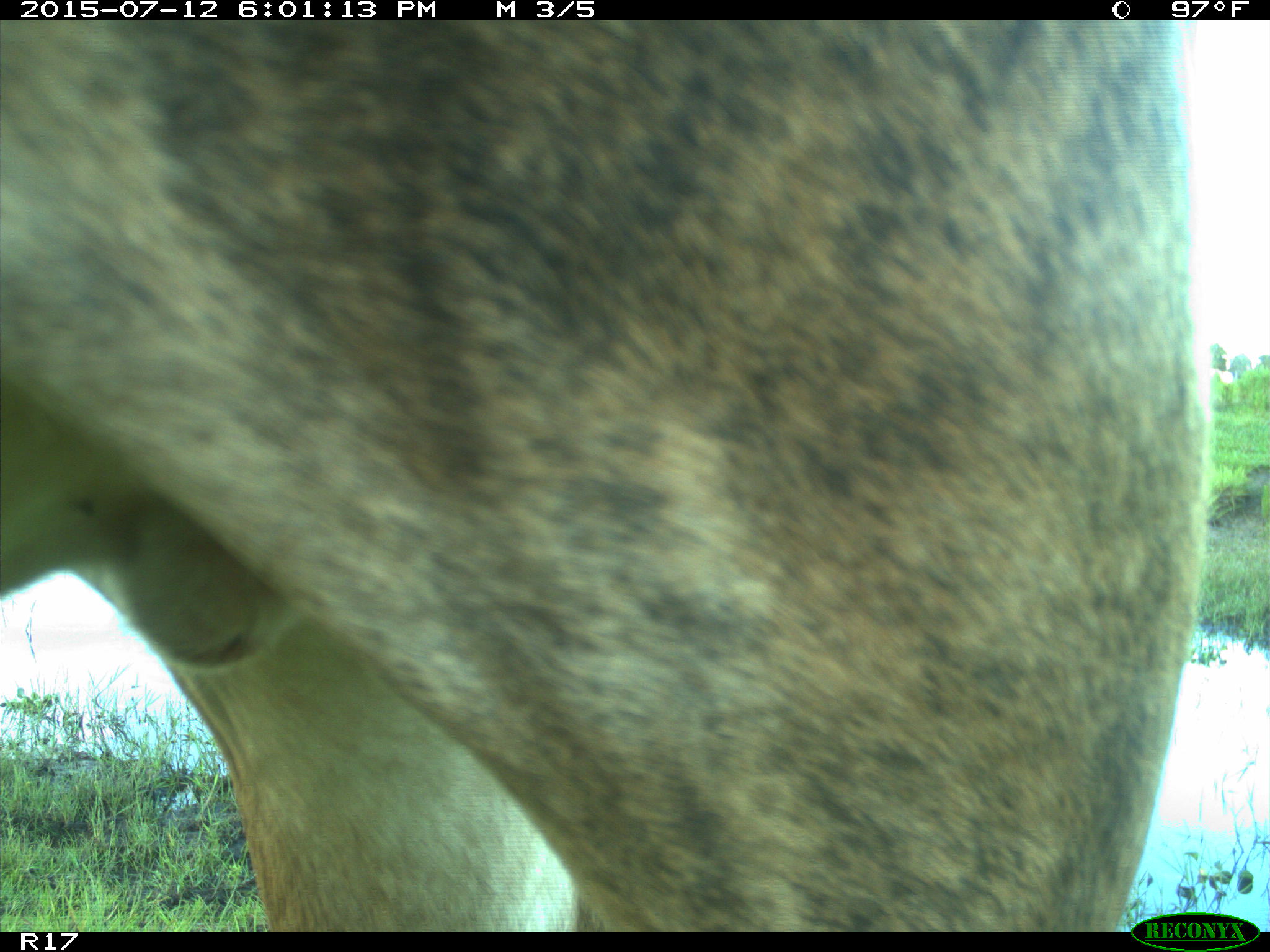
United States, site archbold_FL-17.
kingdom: Animalia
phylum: Chordata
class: Mammalia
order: Artiodactyla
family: Bovidae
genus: Bos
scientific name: Bos taurus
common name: domestic cow